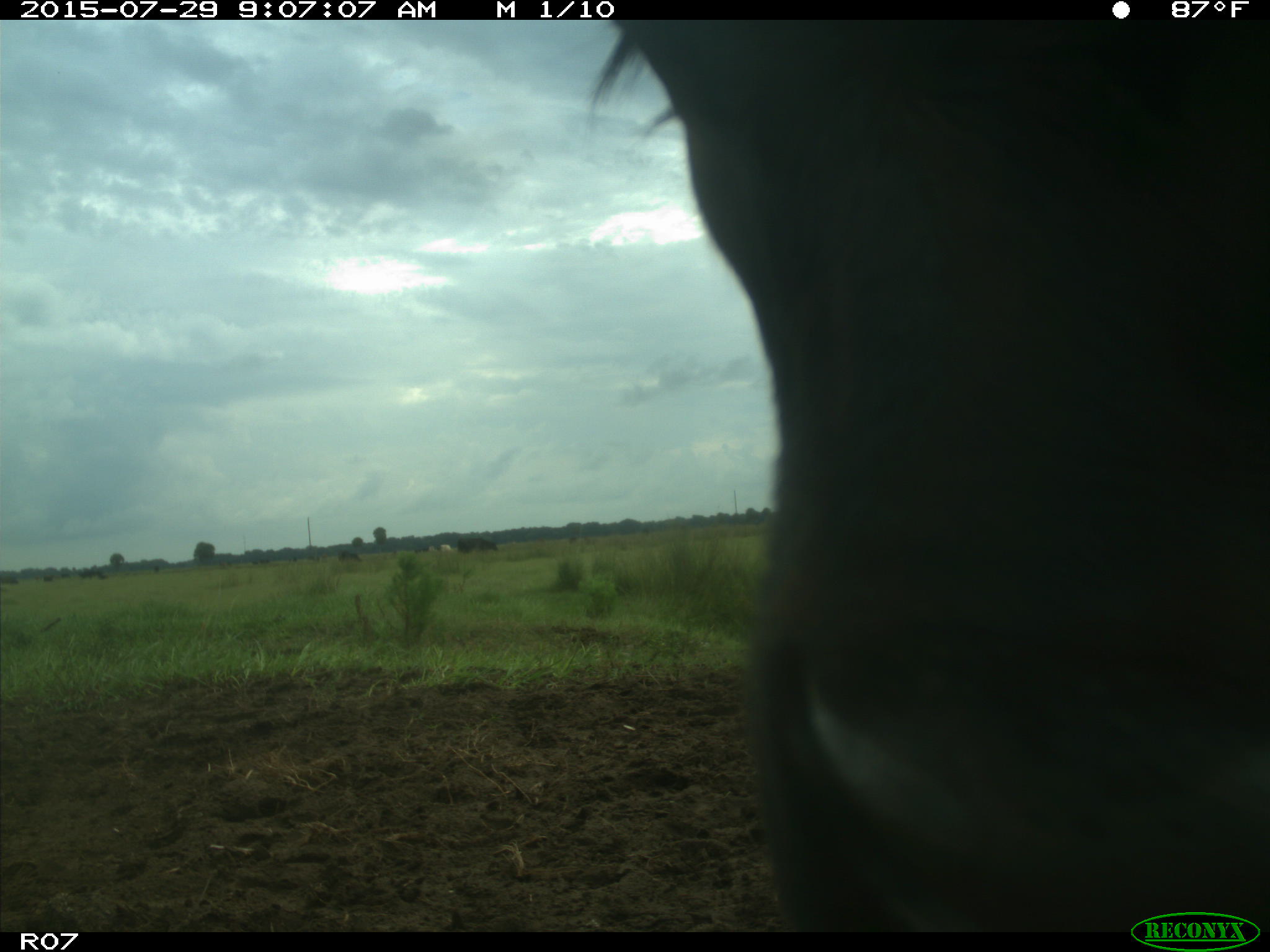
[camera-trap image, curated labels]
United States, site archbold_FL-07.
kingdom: Animalia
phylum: Chordata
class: Mammalia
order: Artiodactyla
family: Bovidae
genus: Bos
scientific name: Bos taurus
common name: domestic cow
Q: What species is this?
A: Bos taurus (domestic cow).